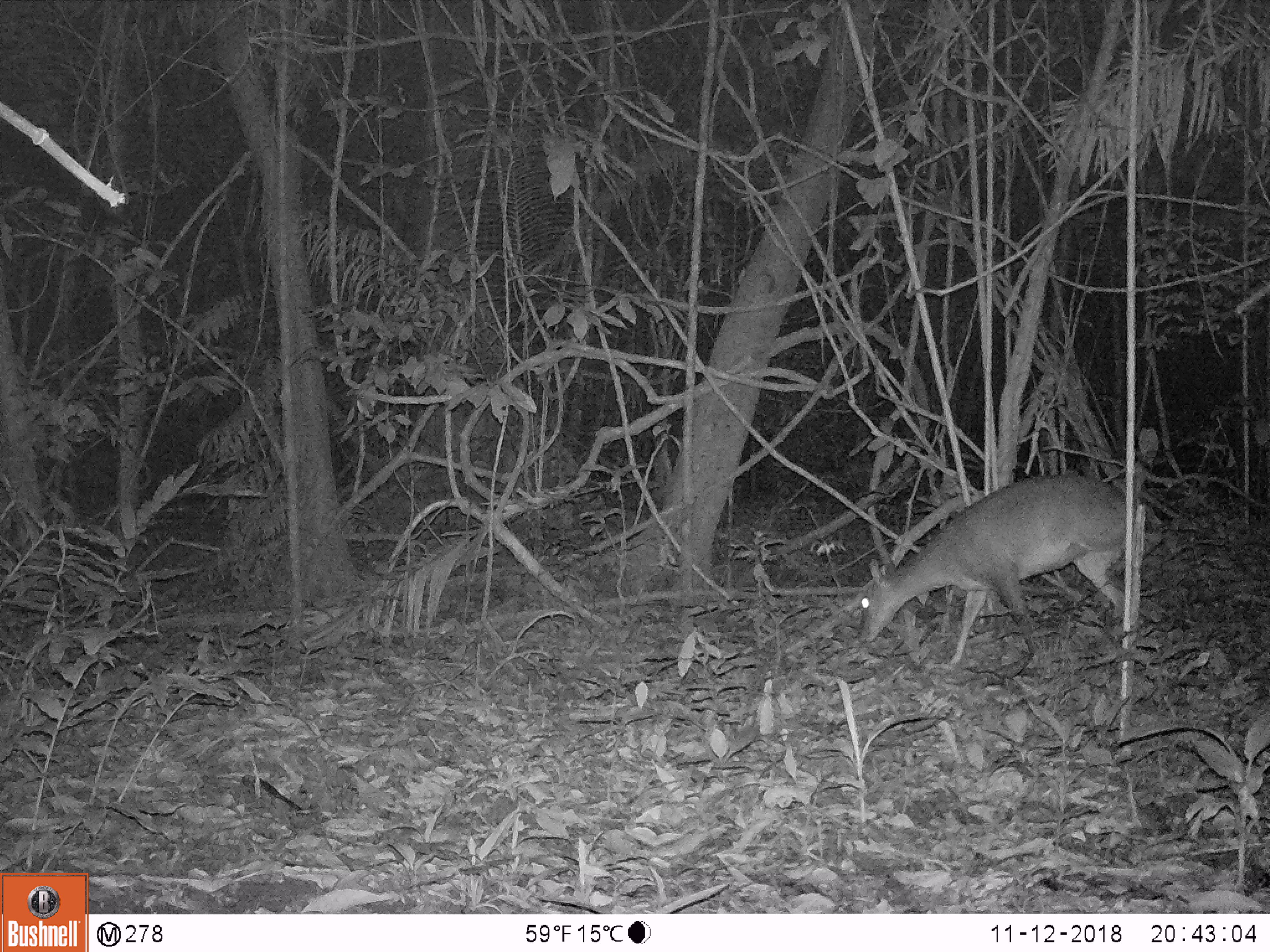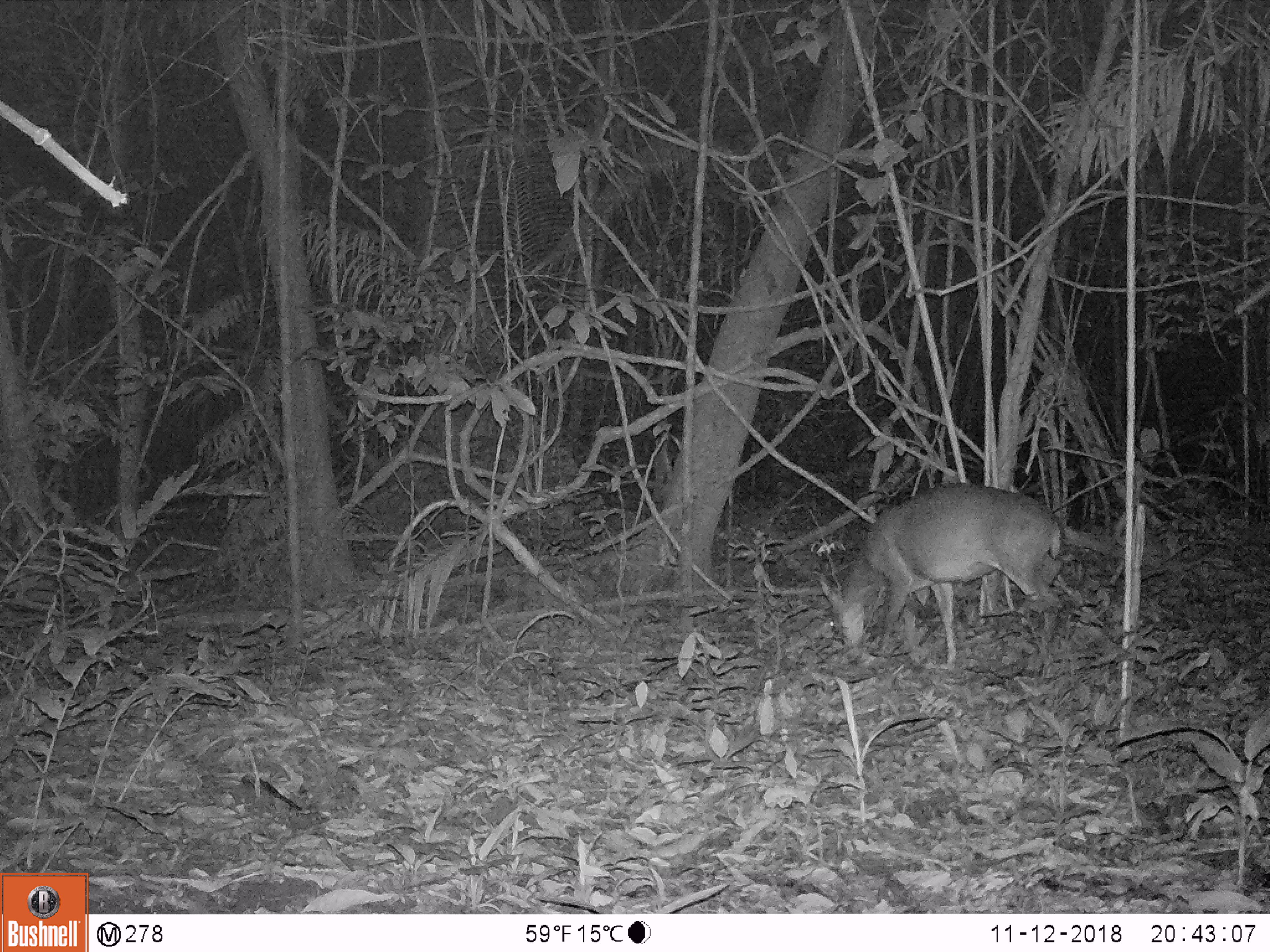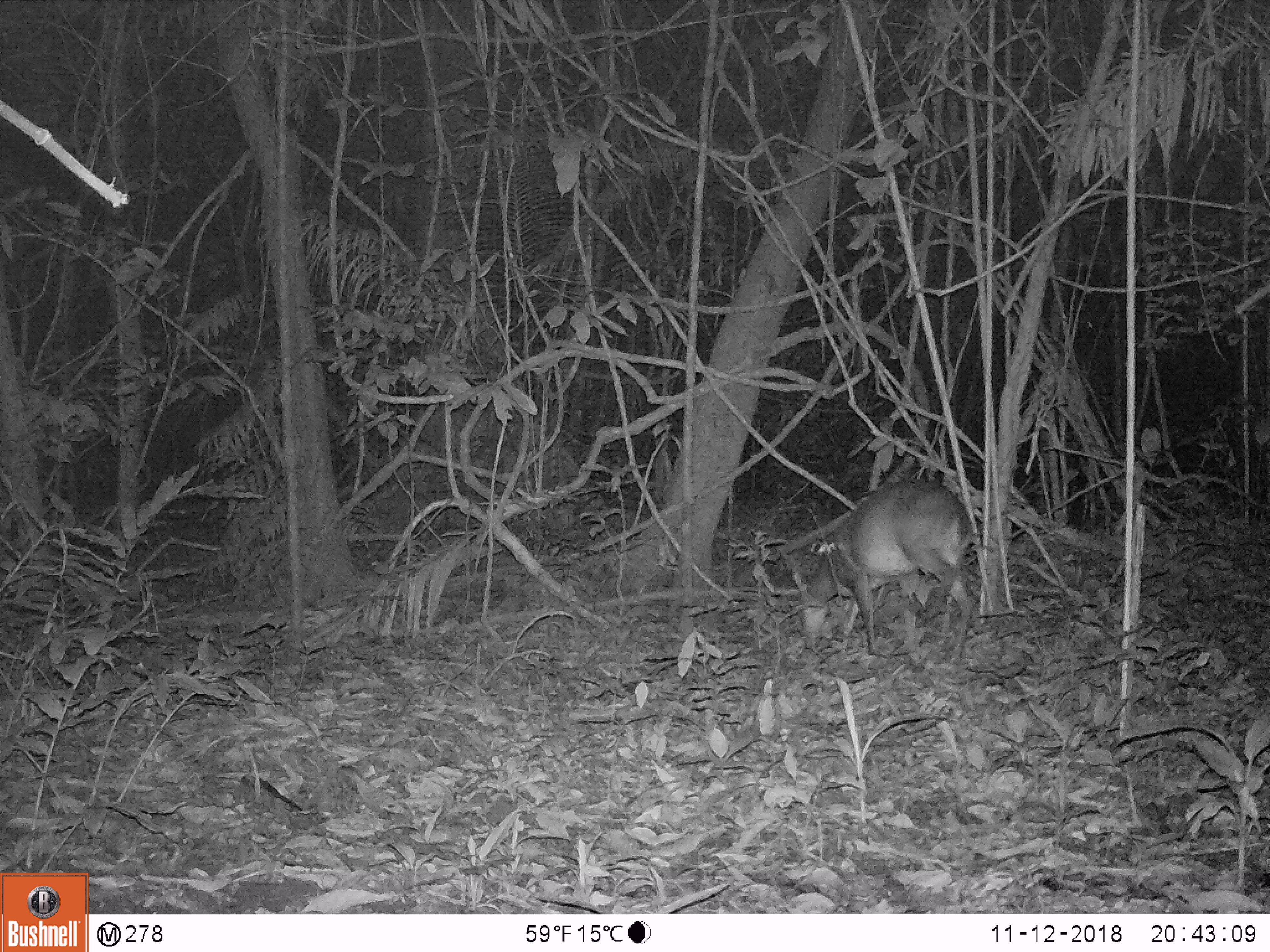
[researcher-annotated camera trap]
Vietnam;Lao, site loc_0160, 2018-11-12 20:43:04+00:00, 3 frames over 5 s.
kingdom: Animalia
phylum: Chordata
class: Mammalia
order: Artiodactyla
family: Cervidae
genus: Muntiacus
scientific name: Muntiacus vuquangensis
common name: large-antlered muntjac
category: large antlered muntjac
Large antlered muntjac (large-antlered muntjac) (Muntiacus vuquangensis). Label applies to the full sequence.